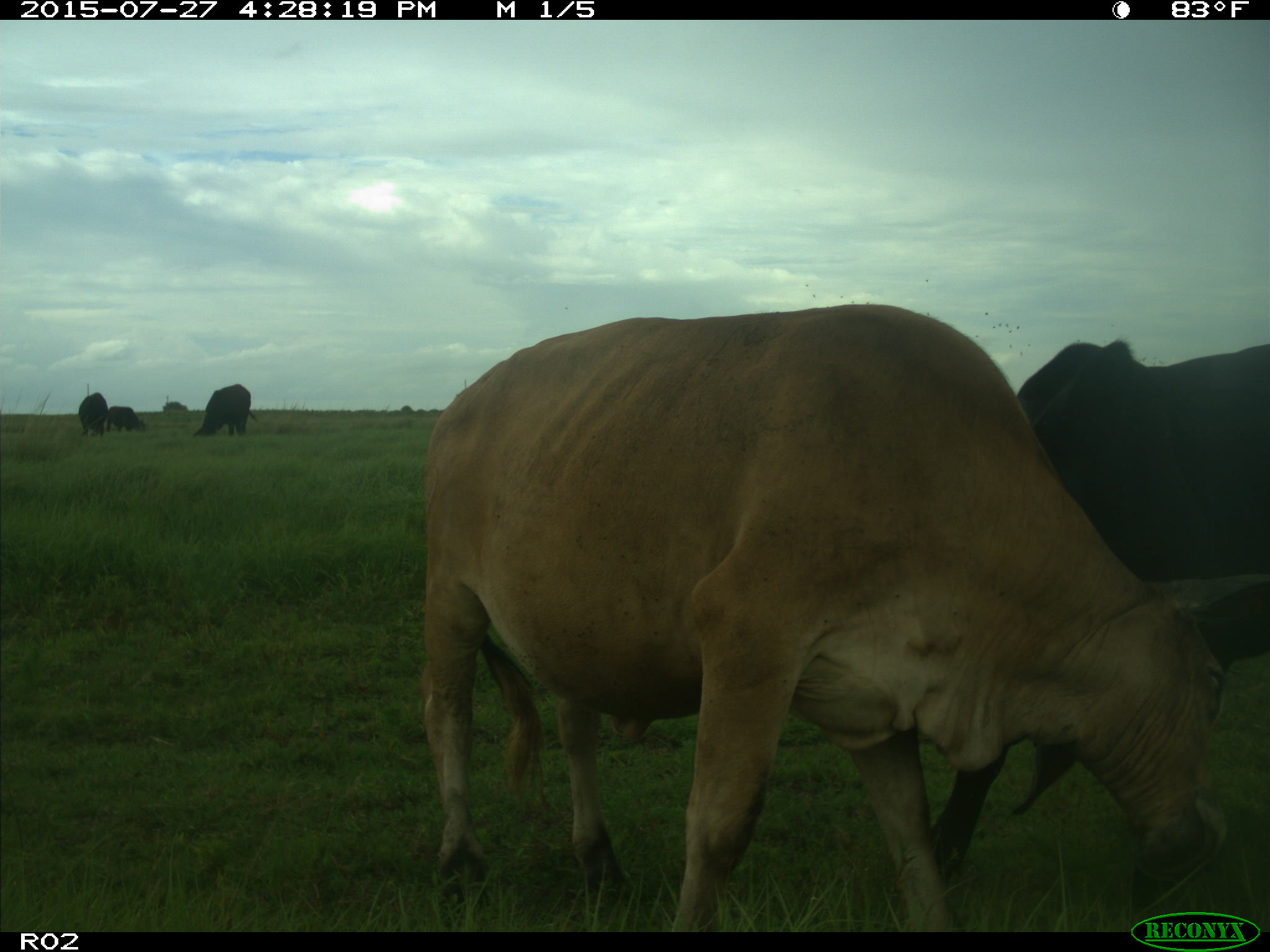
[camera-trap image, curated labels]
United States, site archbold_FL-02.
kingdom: Animalia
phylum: Chordata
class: Mammalia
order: Artiodactyla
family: Bovidae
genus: Bos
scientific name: Bos taurus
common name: domestic cow